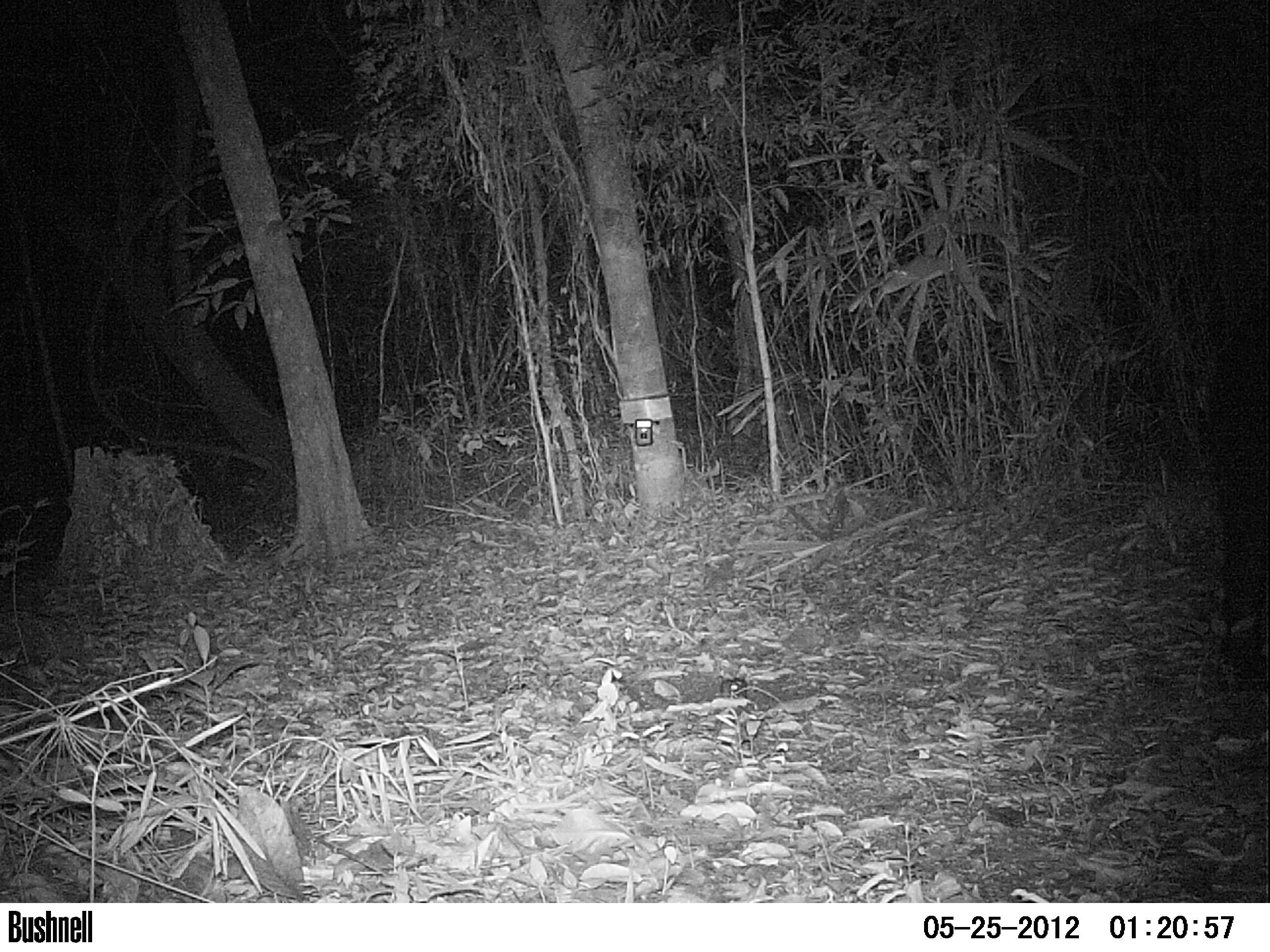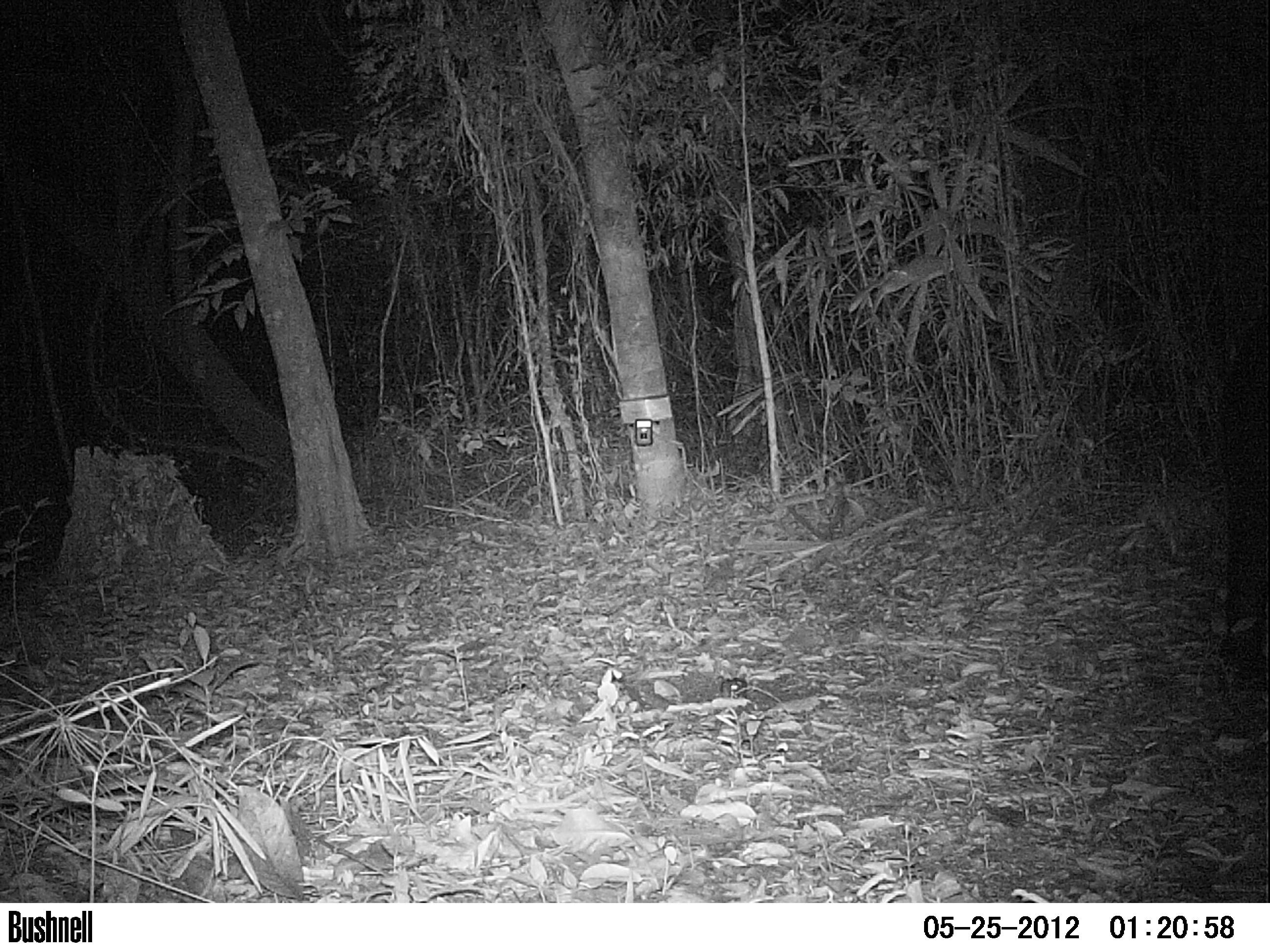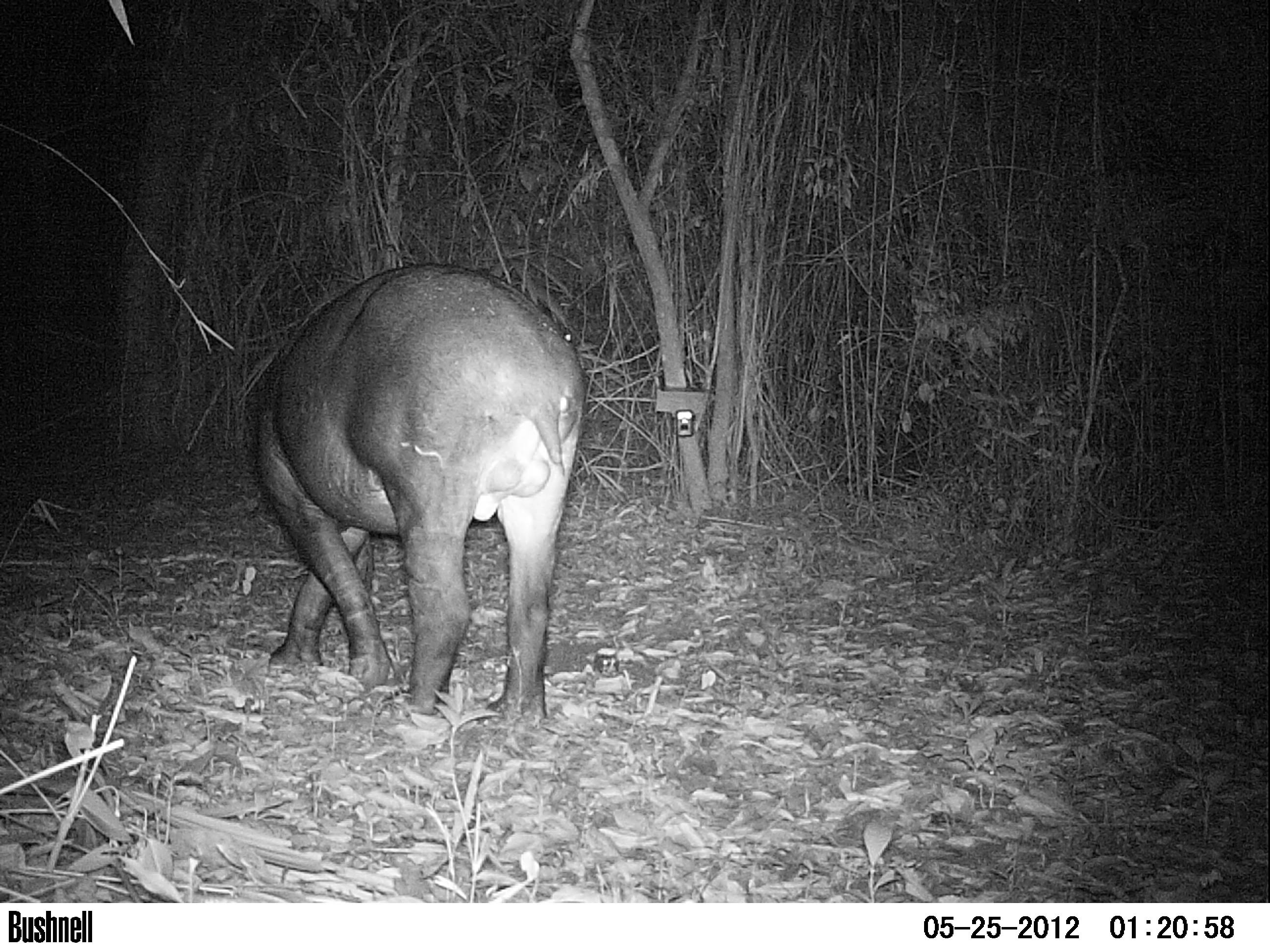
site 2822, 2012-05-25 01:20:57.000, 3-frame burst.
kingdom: Animalia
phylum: Chordata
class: Mammalia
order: Perissodactyla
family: Tapiridae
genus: Tapirus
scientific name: Tapirus bairdii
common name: baird's tapir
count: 1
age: adult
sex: male